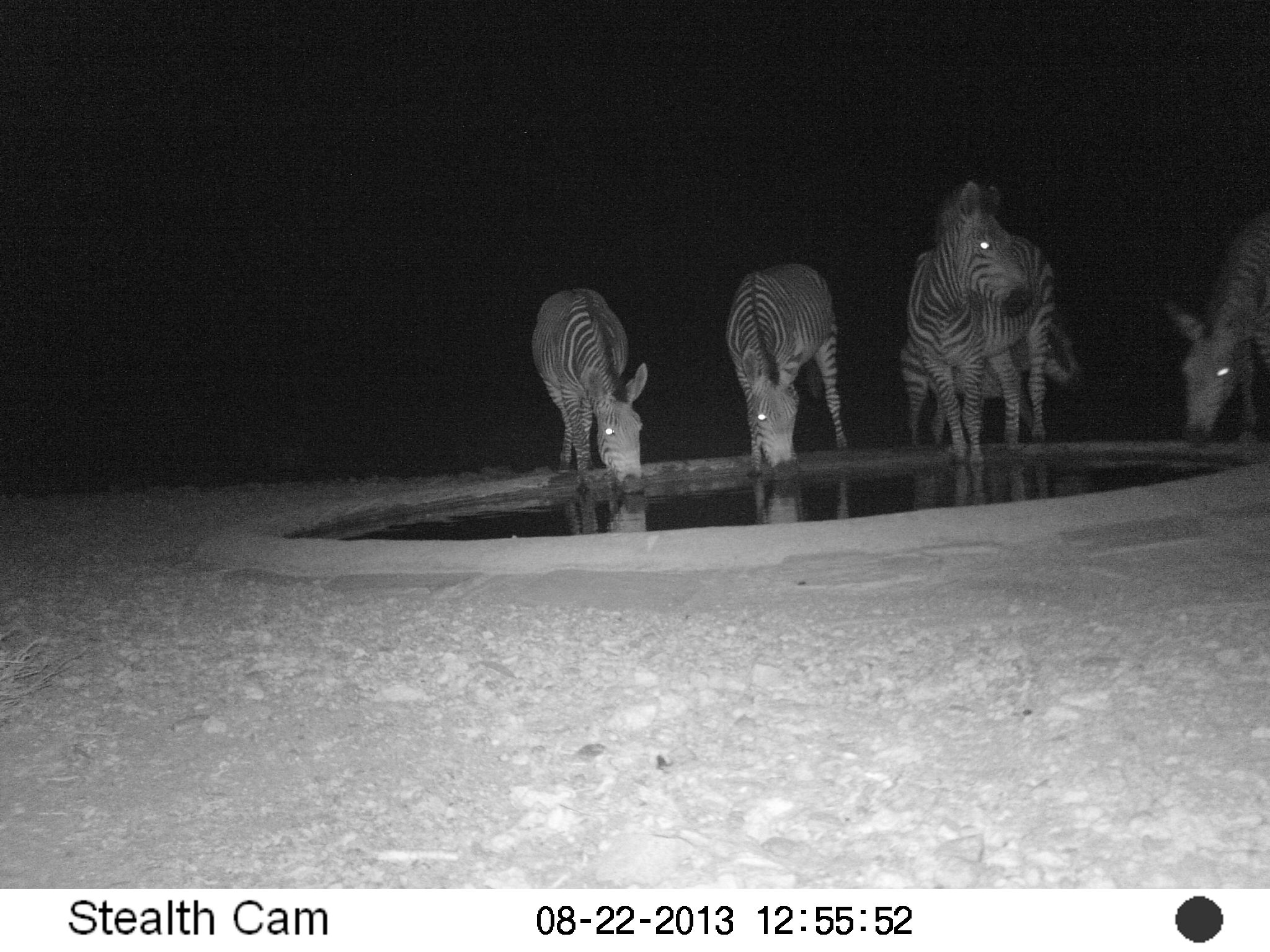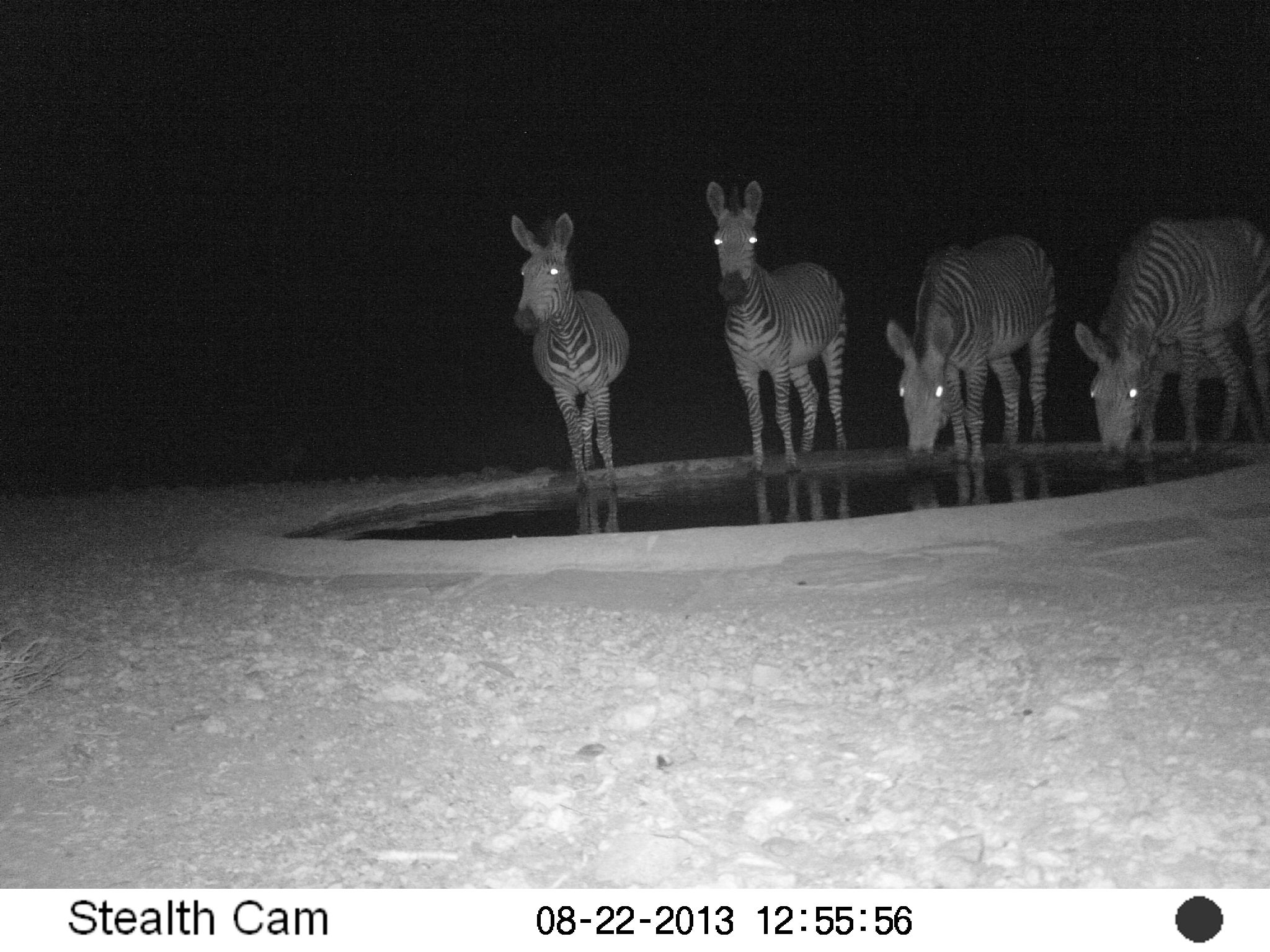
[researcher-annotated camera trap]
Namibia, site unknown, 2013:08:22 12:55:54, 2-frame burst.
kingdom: Animalia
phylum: Chordata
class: Mammalia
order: Perissodactyla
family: Equidae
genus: Equus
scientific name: Equus zebra hartmannae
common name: hartmann's mountain zebra